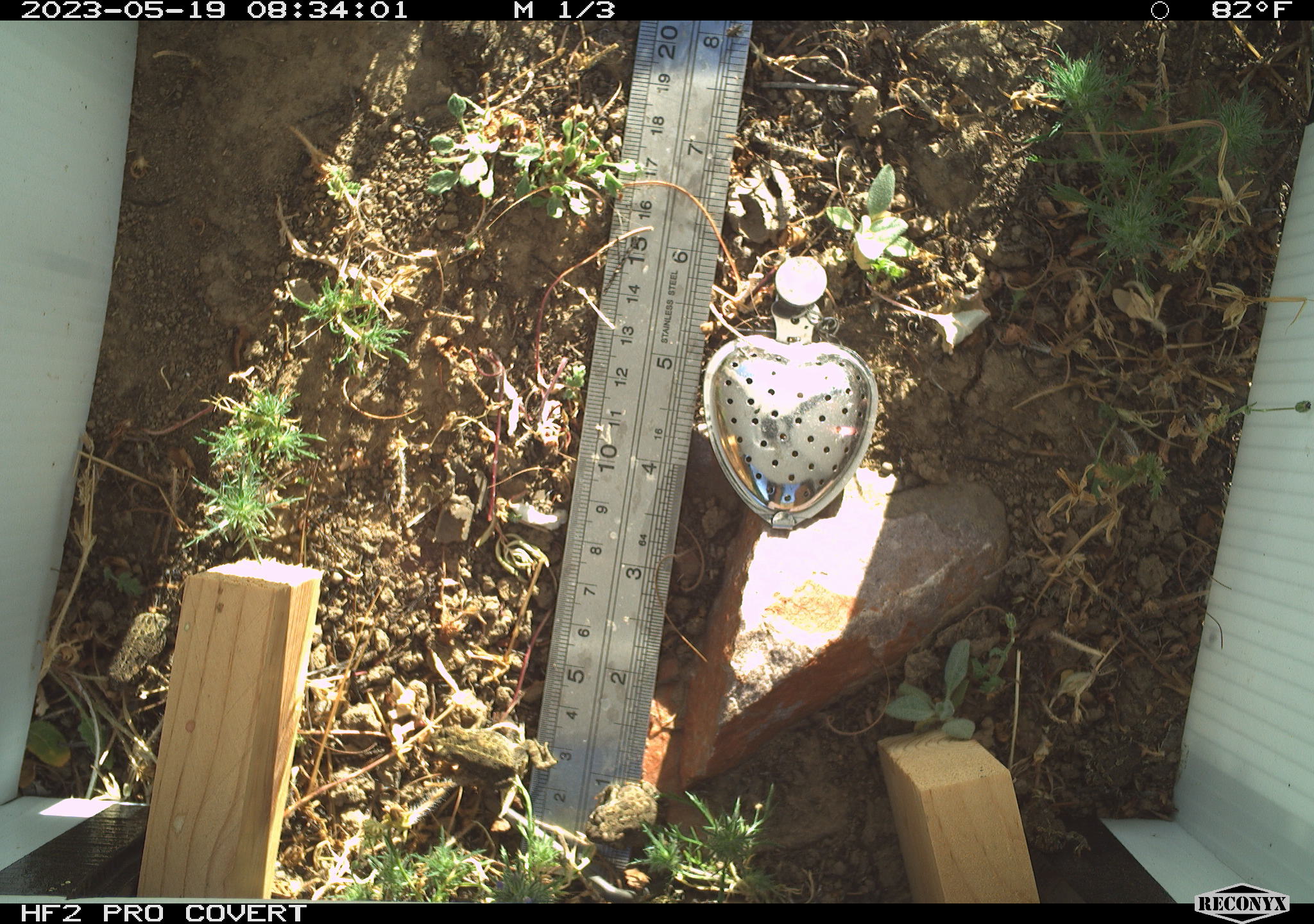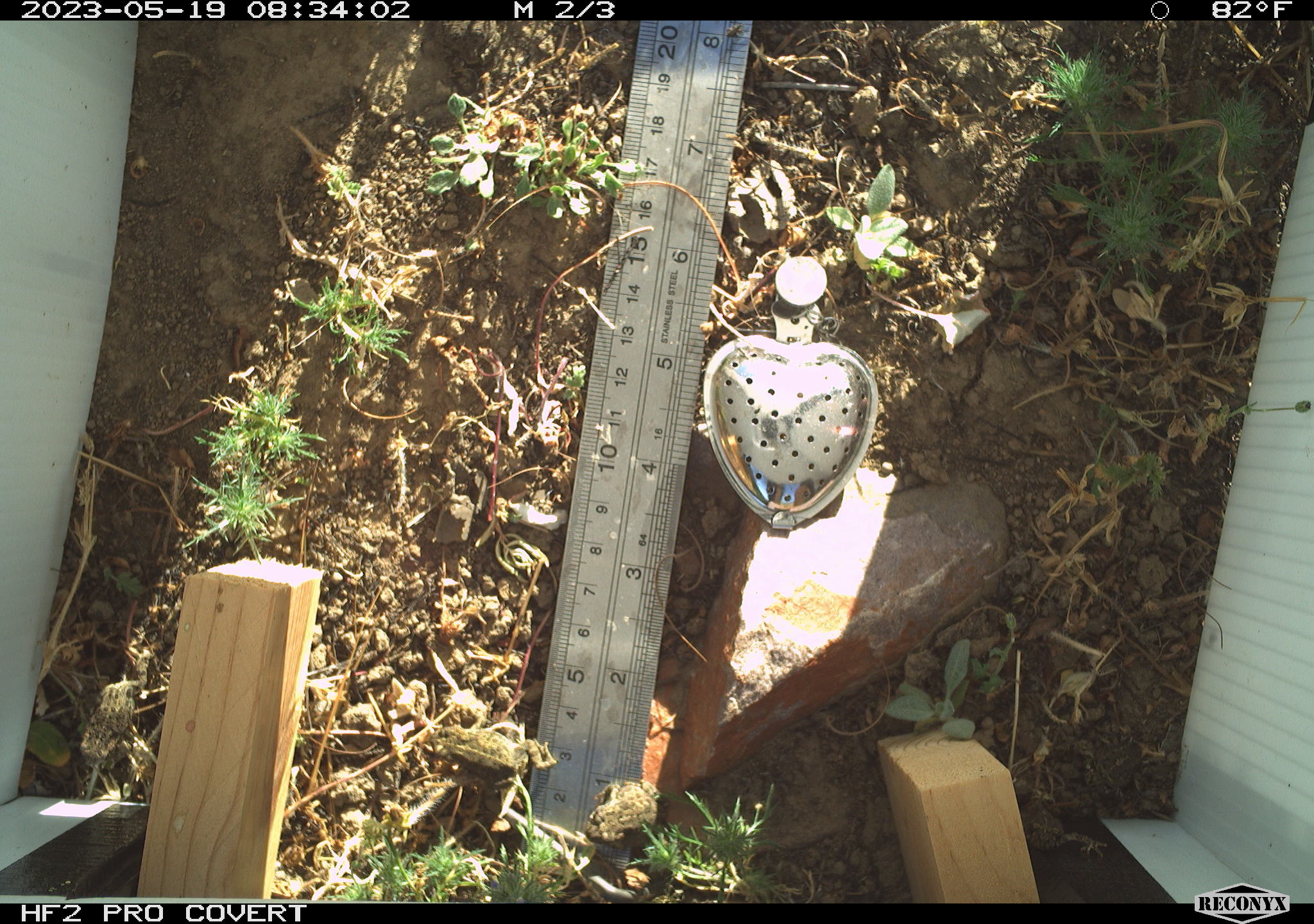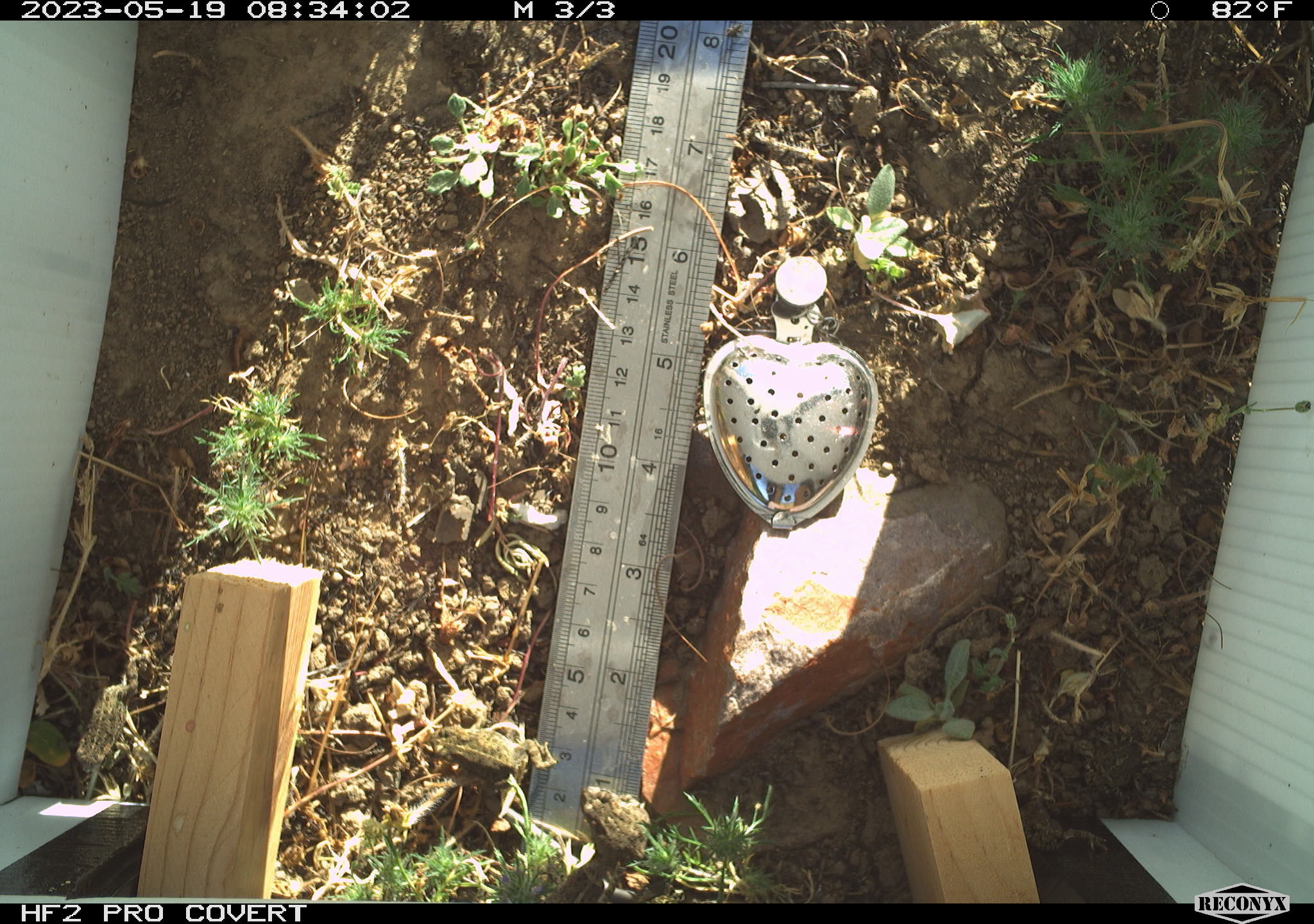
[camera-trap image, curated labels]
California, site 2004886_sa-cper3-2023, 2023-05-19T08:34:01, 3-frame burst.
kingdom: Animalia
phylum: Chordata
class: Amphibia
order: Anura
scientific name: Anura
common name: frogs